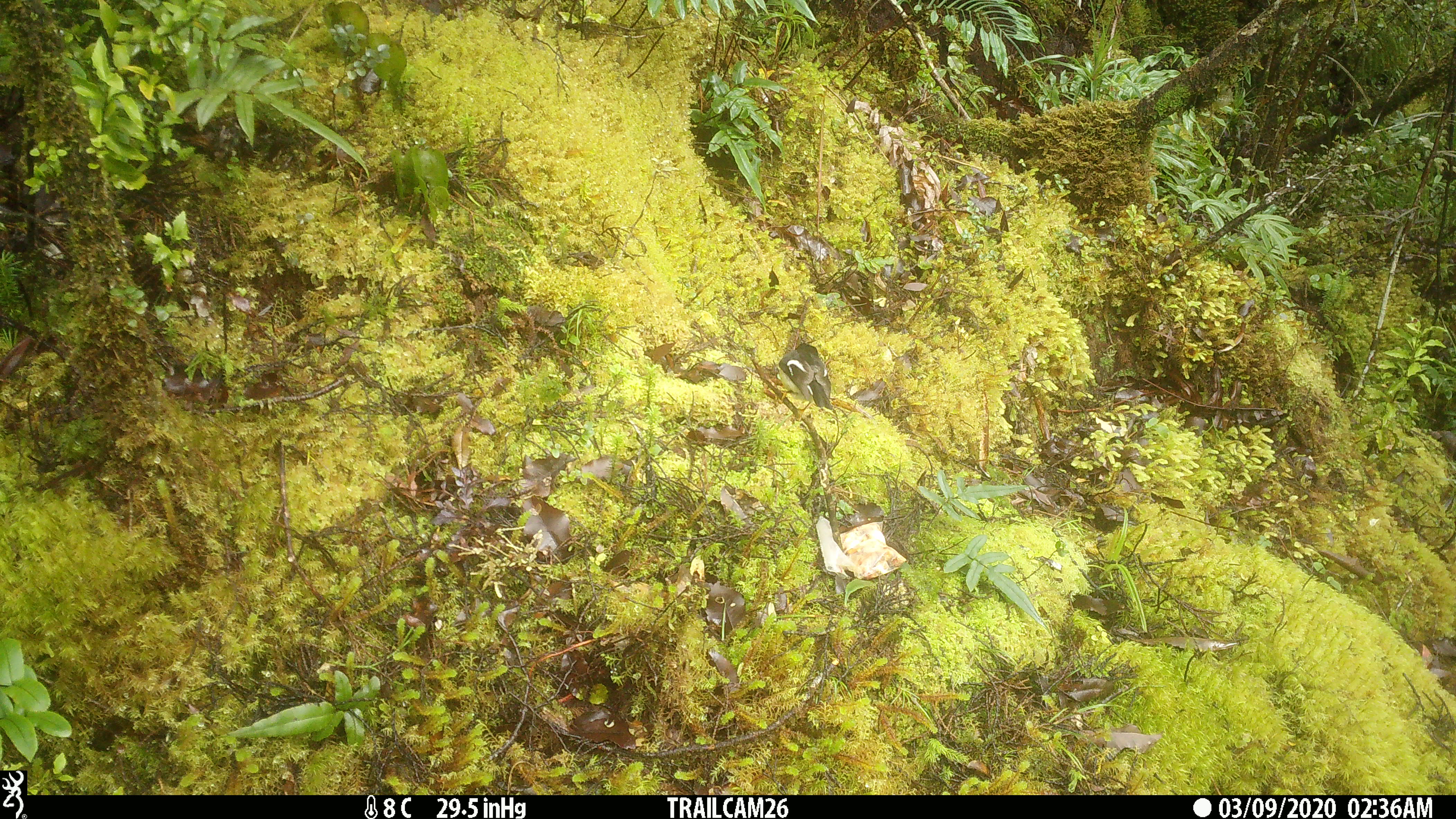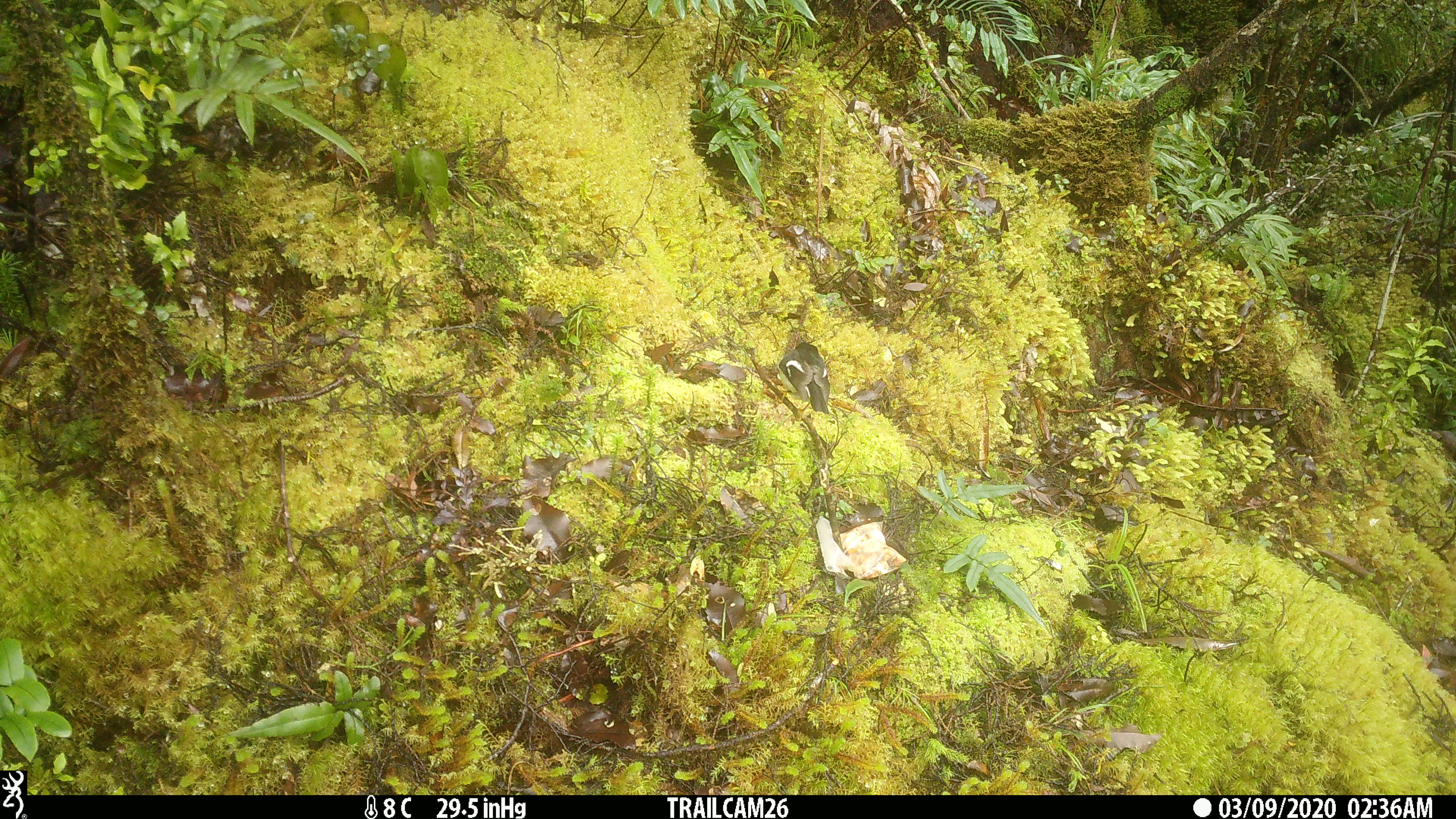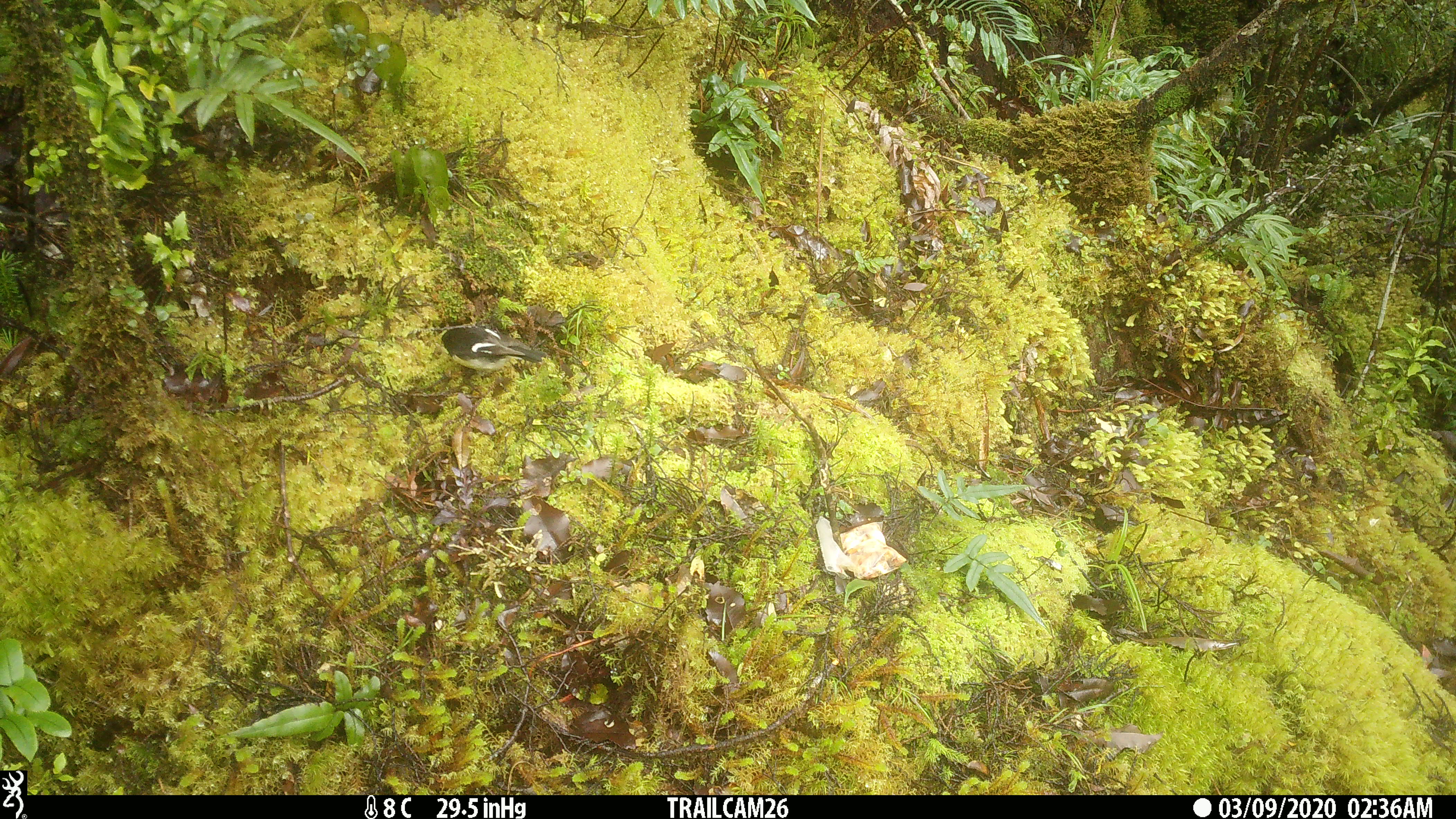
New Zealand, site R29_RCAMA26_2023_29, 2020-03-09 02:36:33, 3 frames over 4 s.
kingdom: Animalia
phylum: Chordata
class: Aves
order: Passeriformes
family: Petroicidae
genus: Petroica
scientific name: Petroica macrocephala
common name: tomtit